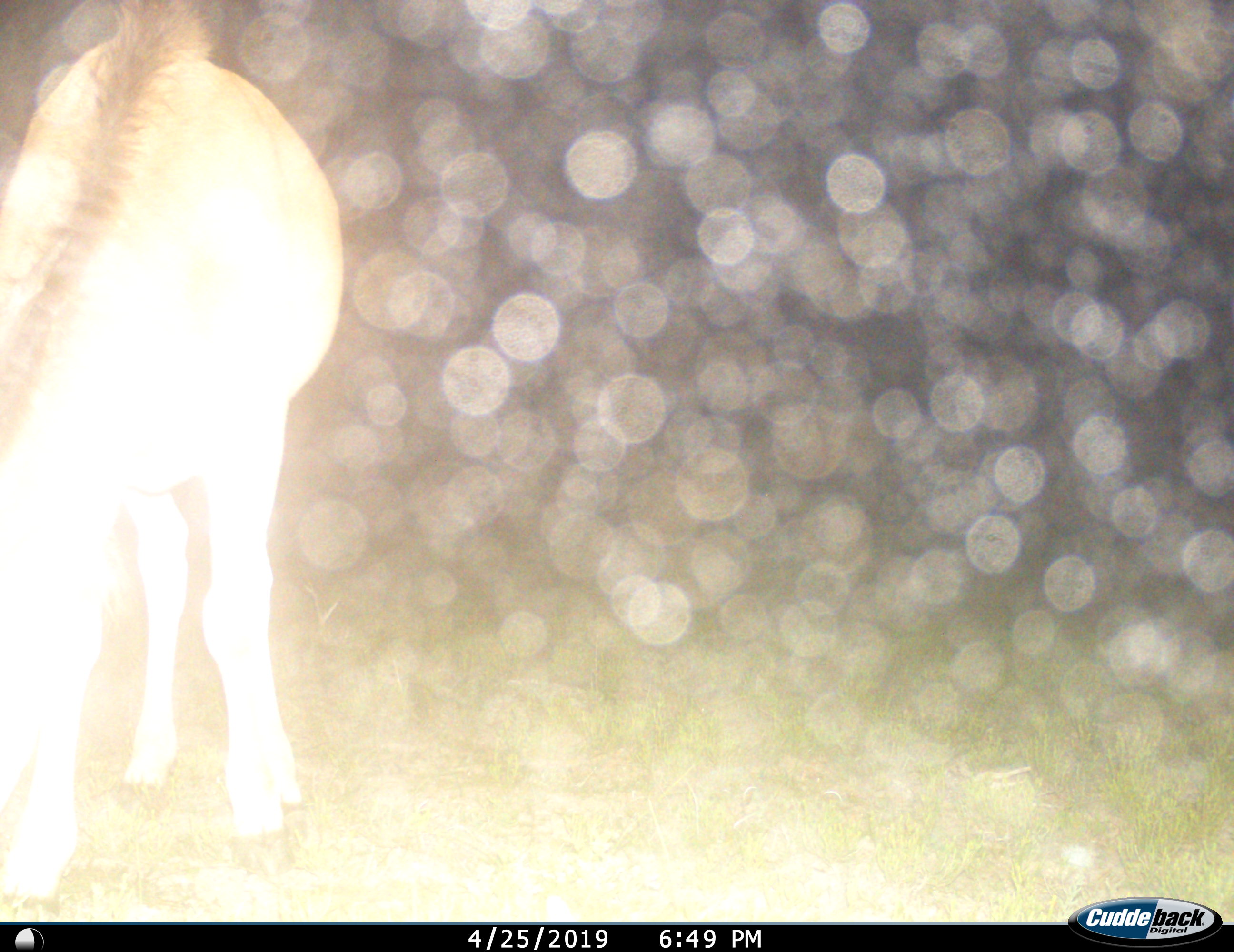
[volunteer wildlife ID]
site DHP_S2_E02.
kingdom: Animalia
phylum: Chordata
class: Mammalia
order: Artiodactyla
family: Bovidae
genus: Tragelaphus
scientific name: Tragelaphus oryx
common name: eland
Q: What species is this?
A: Eland (Tragelaphus oryx).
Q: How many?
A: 1.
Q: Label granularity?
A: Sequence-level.